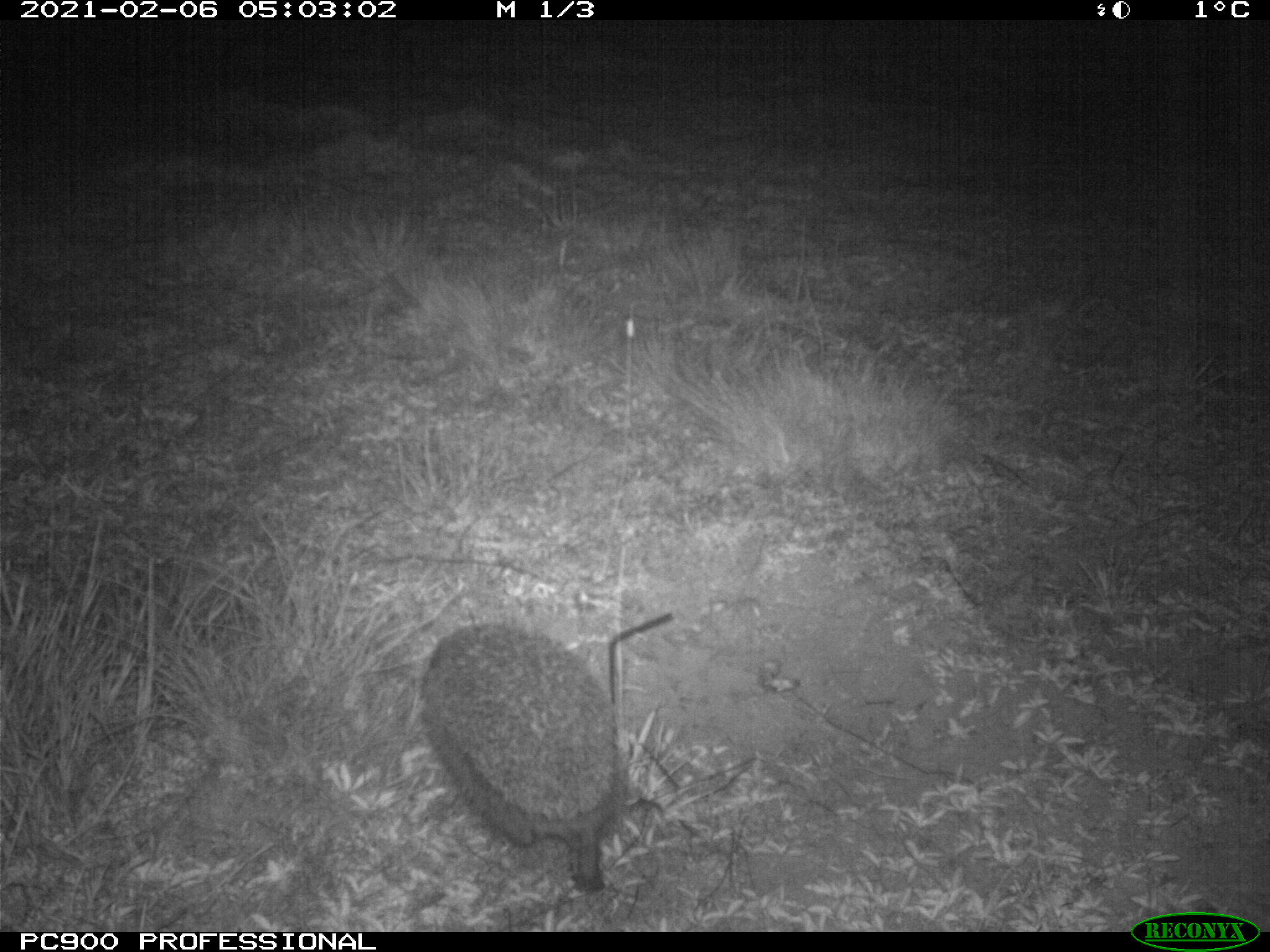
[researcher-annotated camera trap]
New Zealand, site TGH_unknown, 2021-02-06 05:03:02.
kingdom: Animalia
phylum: Chordata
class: Mammalia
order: Eulipotyphla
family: Erinaceidae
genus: Erinaceus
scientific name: Erinaceus europaeus europaeus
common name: european hedgehog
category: hedgehog